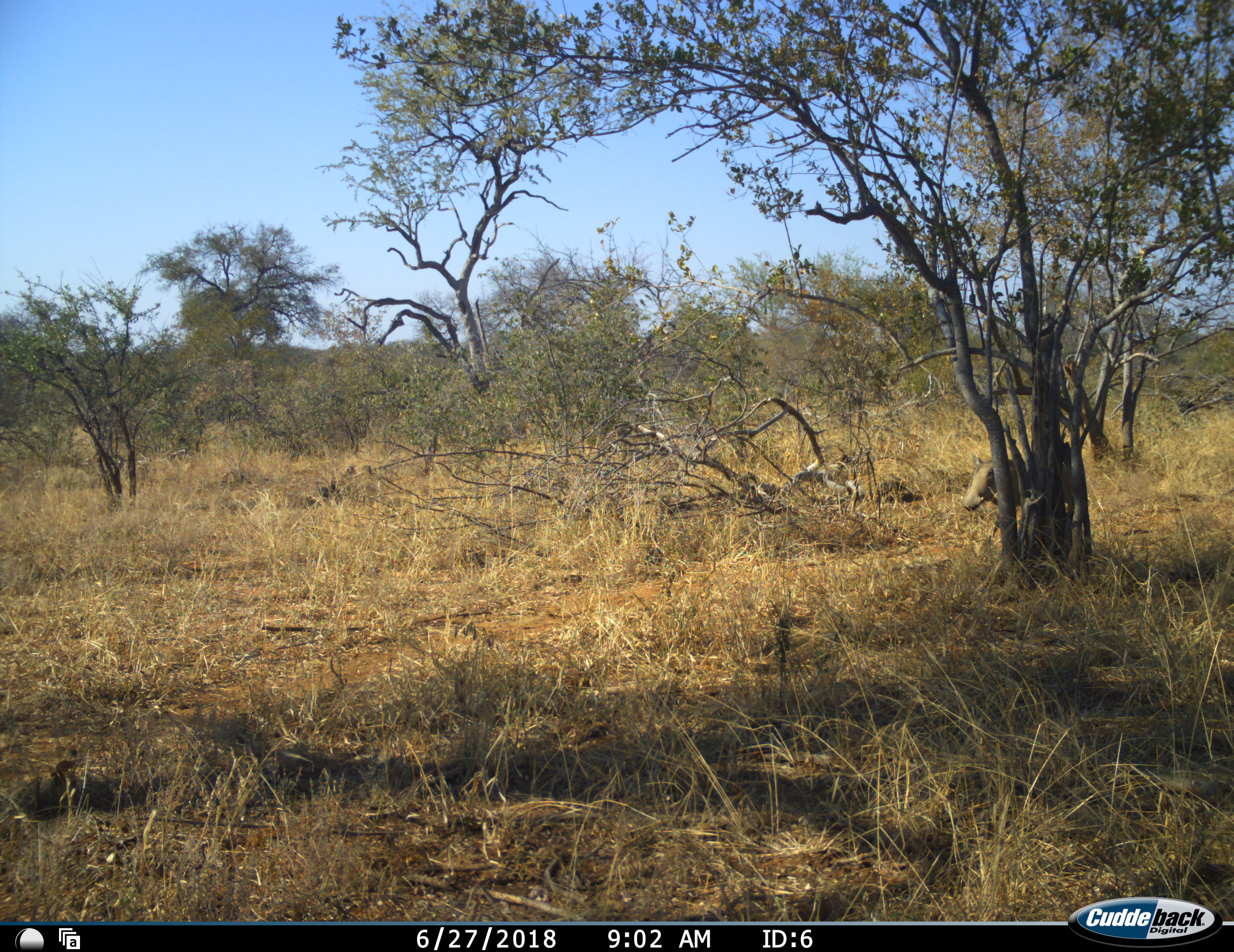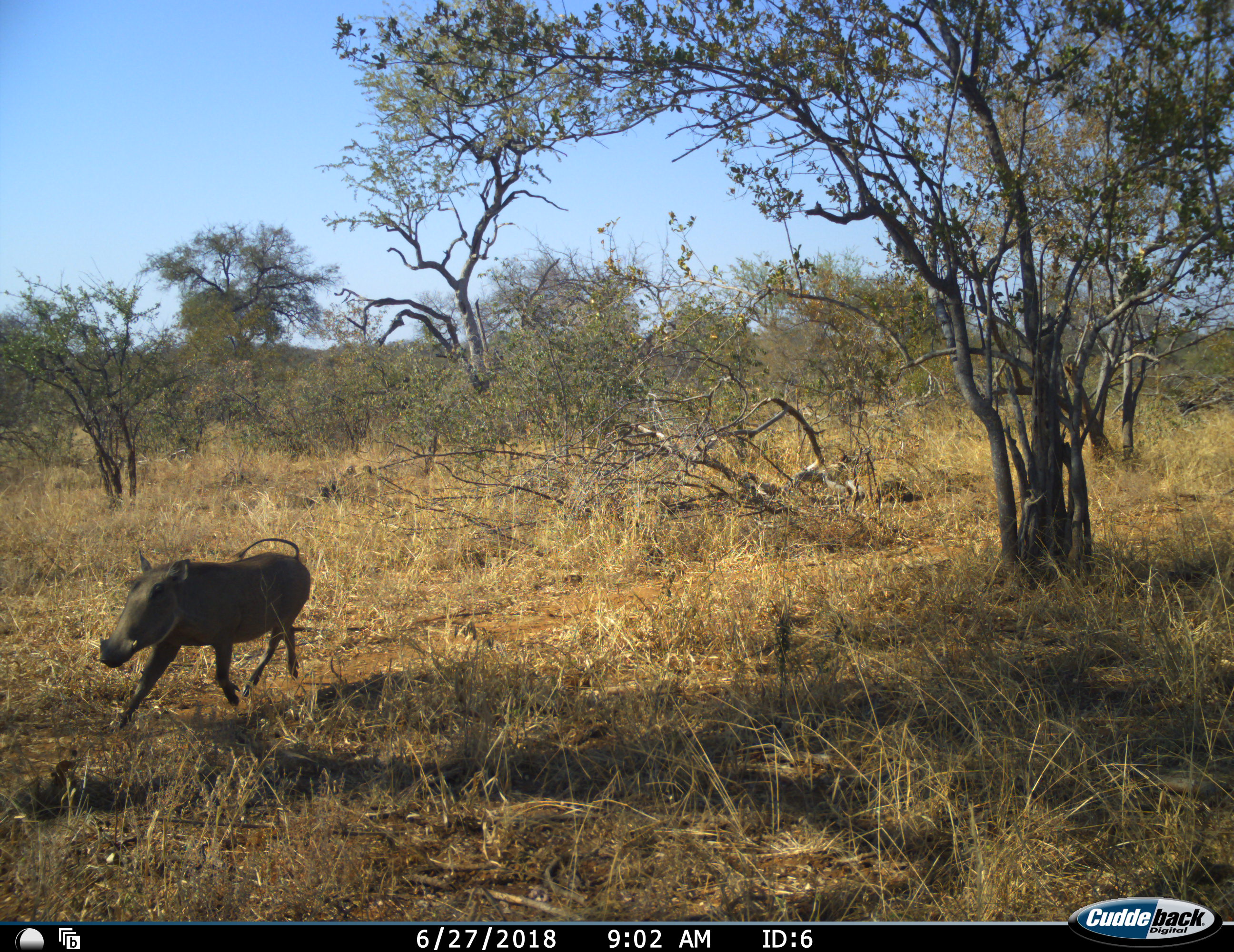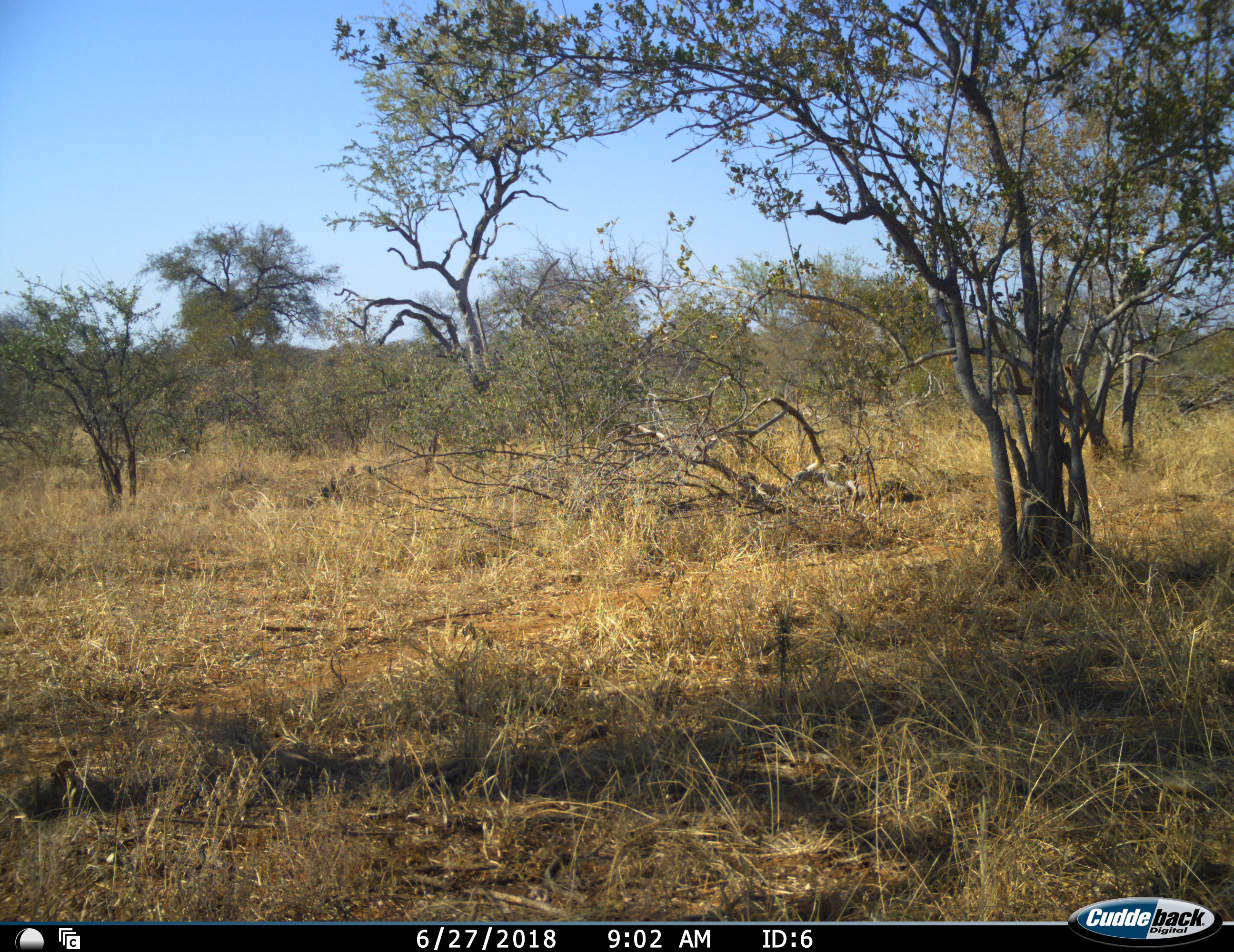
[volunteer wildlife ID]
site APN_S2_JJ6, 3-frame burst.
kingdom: Animalia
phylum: Chordata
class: Mammalia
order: Artiodactyla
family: Suidae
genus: Phacochoerus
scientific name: Phacochoerus africanus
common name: warthog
Warthog (Phacochoerus africanus), count 1. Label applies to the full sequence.